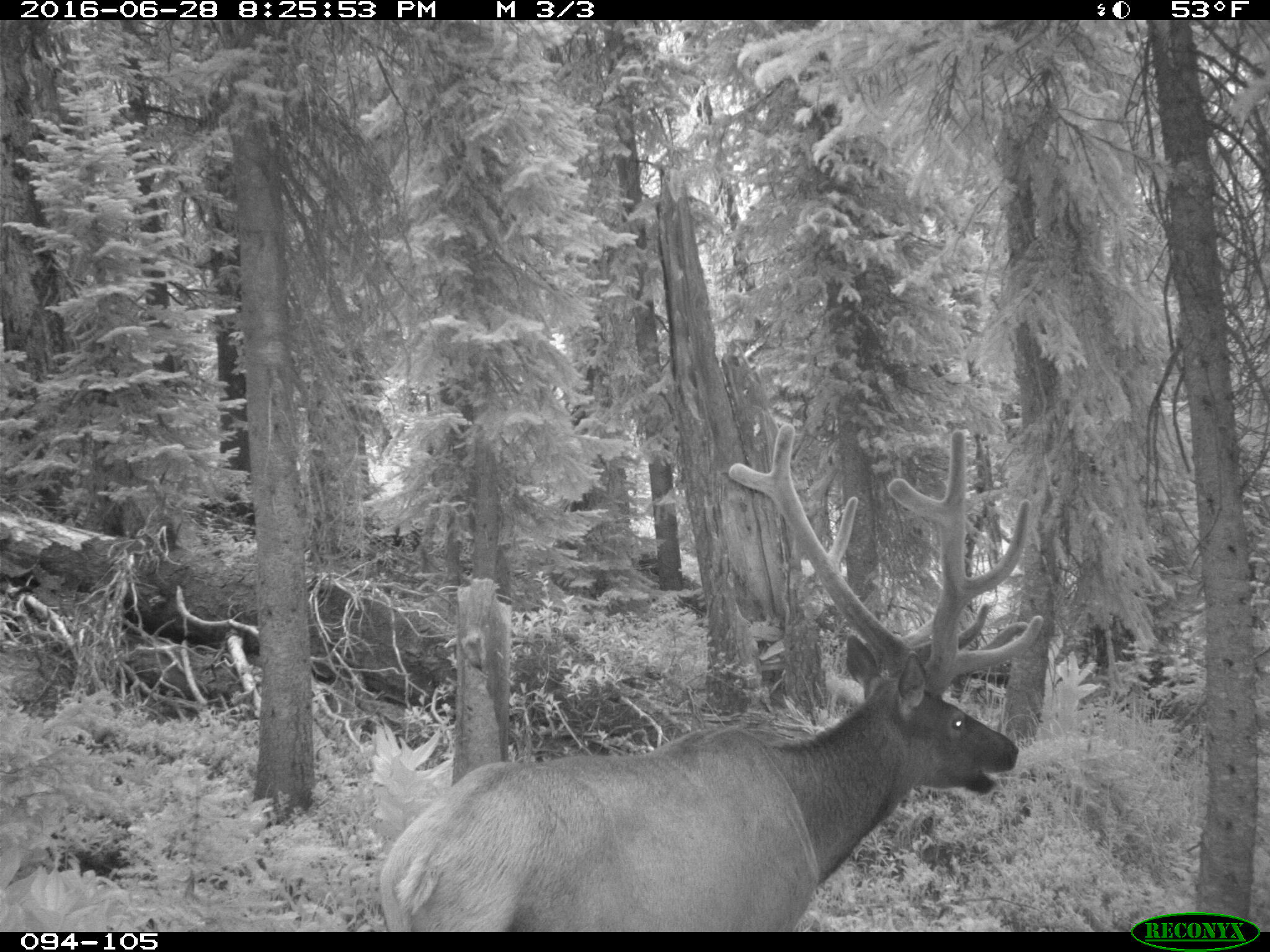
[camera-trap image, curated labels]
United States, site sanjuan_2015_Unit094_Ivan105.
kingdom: Animalia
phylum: Chordata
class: Mammalia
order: Artiodactyla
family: Cervidae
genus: Cervus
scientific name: Cervus elaphus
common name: red deer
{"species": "Cervus elaphus (red deer)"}